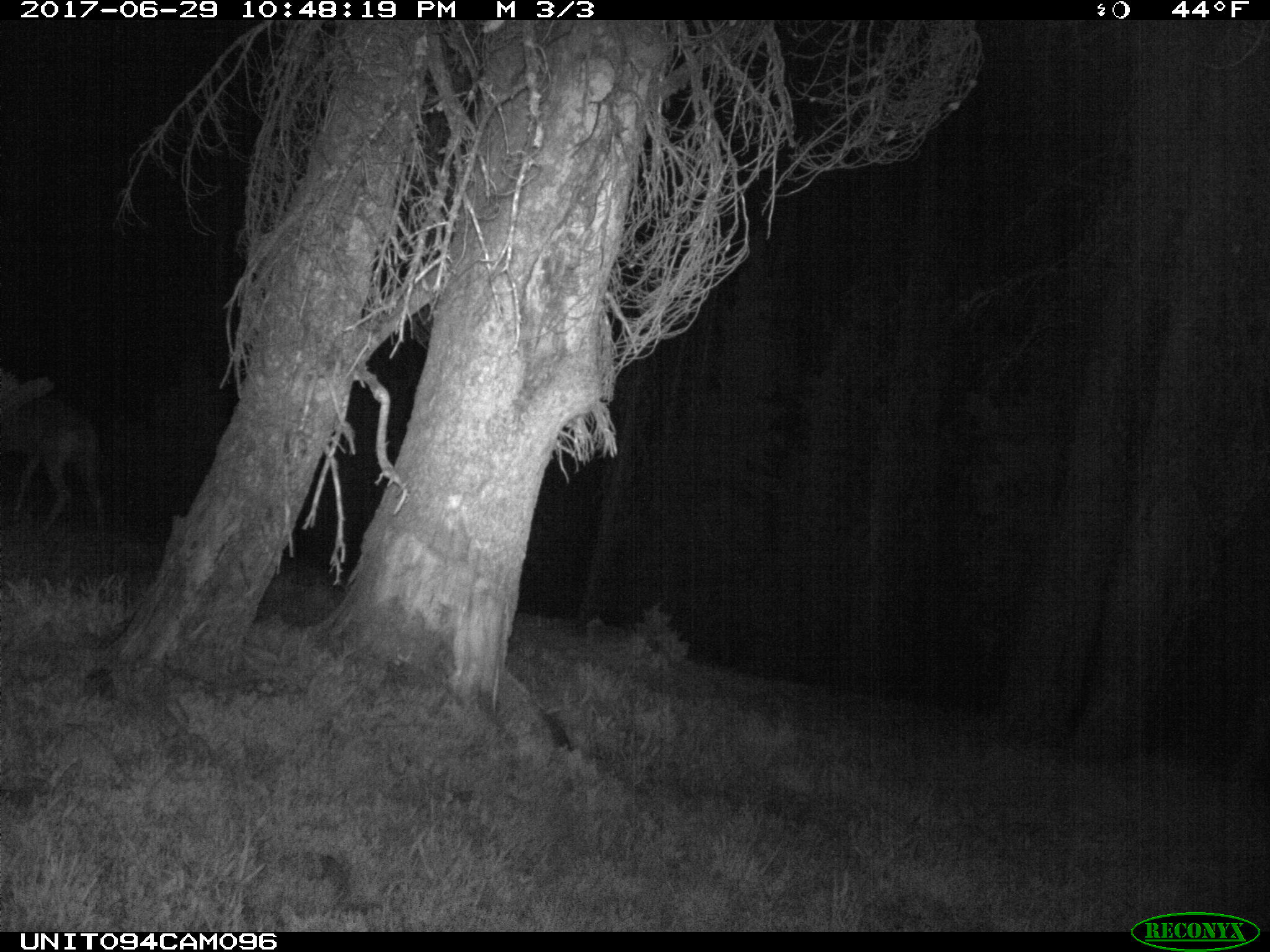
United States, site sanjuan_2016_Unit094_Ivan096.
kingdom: Animalia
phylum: Chordata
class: Mammalia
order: Artiodactyla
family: Cervidae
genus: Odocoileus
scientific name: Odocoileus hemionus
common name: mule deer